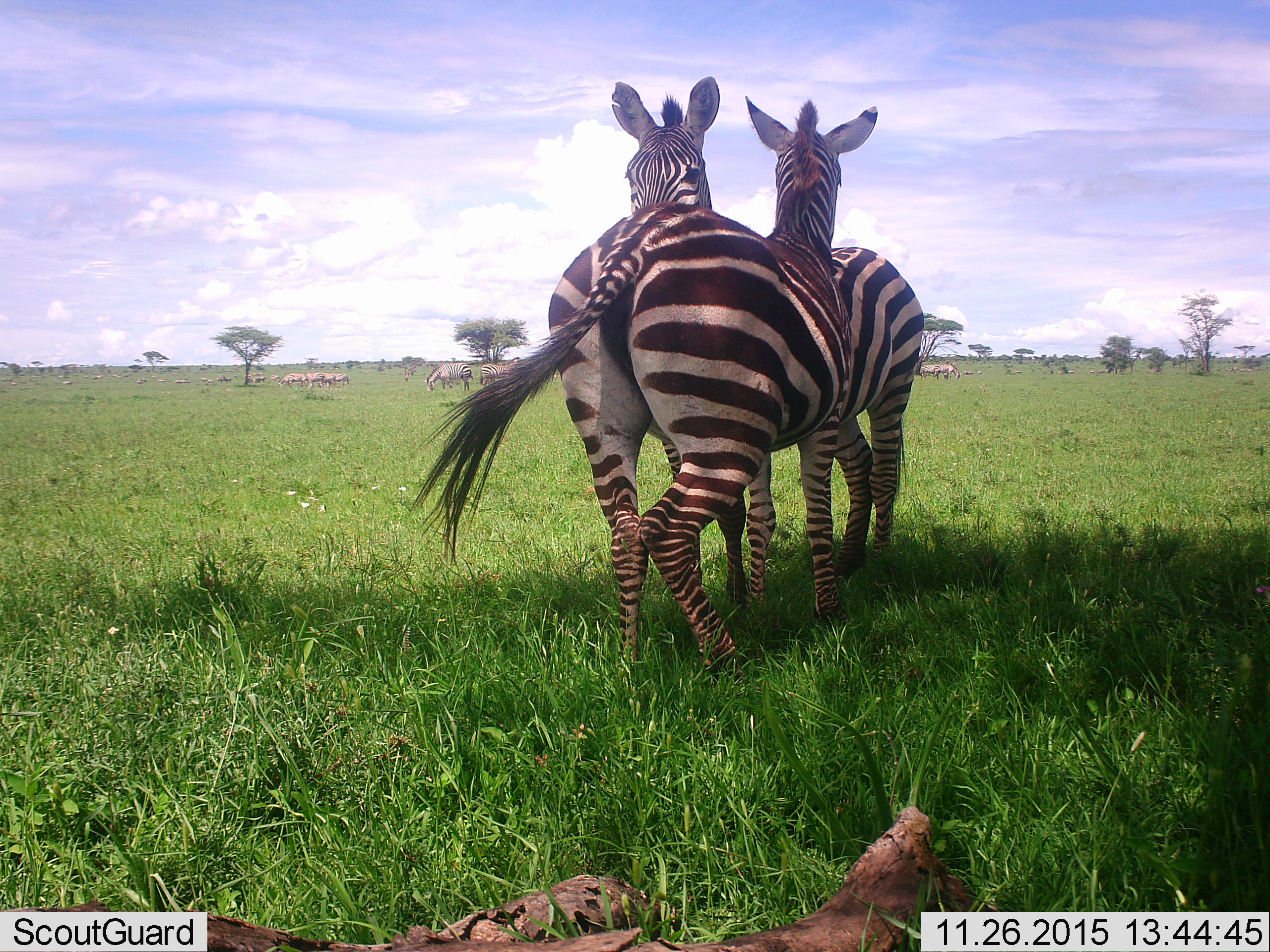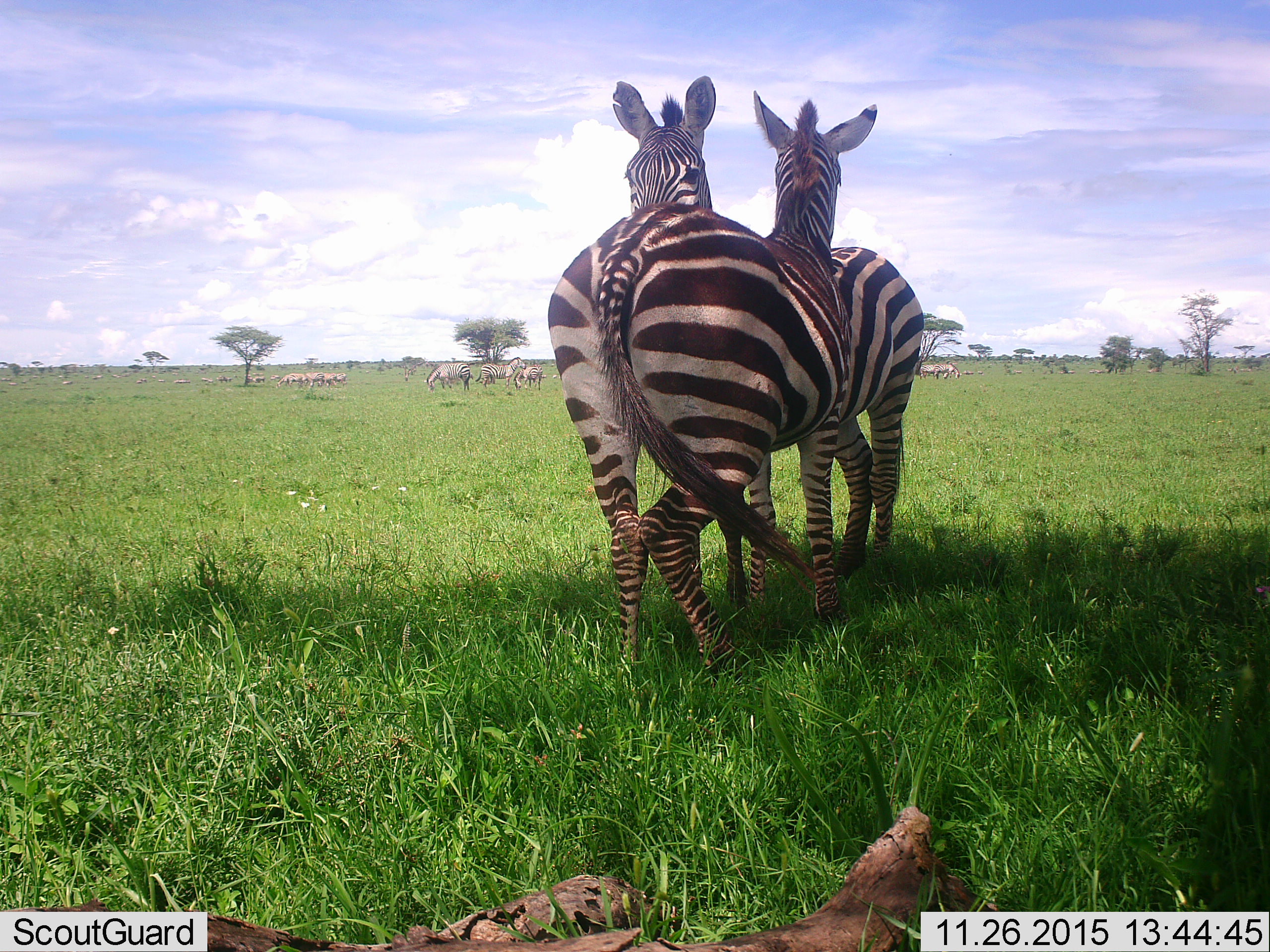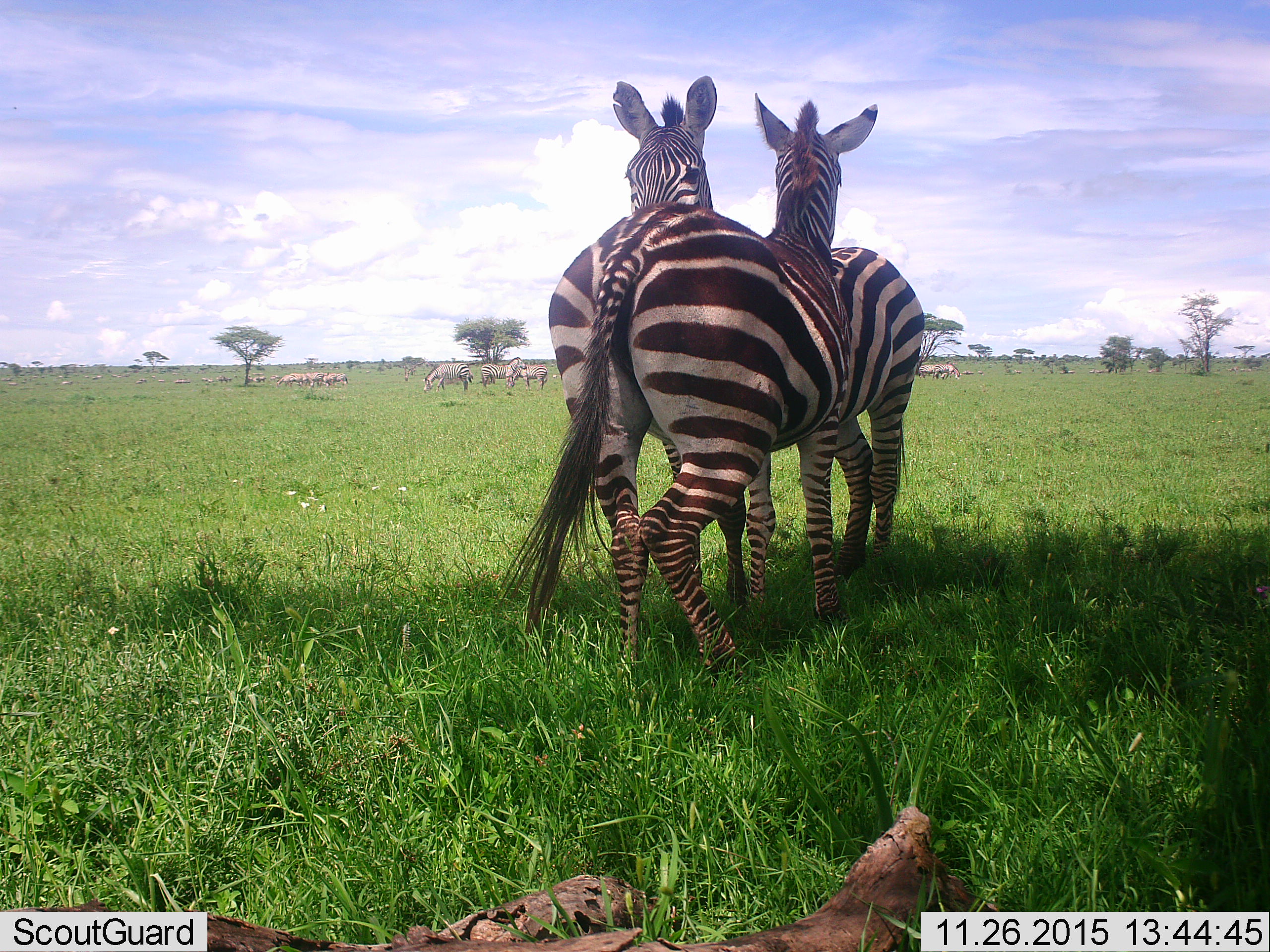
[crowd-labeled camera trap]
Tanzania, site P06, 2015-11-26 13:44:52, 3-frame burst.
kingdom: Animalia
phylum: Chordata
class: Mammalia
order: Perissodactyla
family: Equidae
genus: Equus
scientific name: Equus quagga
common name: plains zebra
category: zebra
Zebra (plains zebra) (Equus quagga), count 11-50. Behavior (volunteer vote fractions): standing 75%, resting 12%, moving 25%, interacting 38%. Young present (vote fraction): 0%. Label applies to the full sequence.